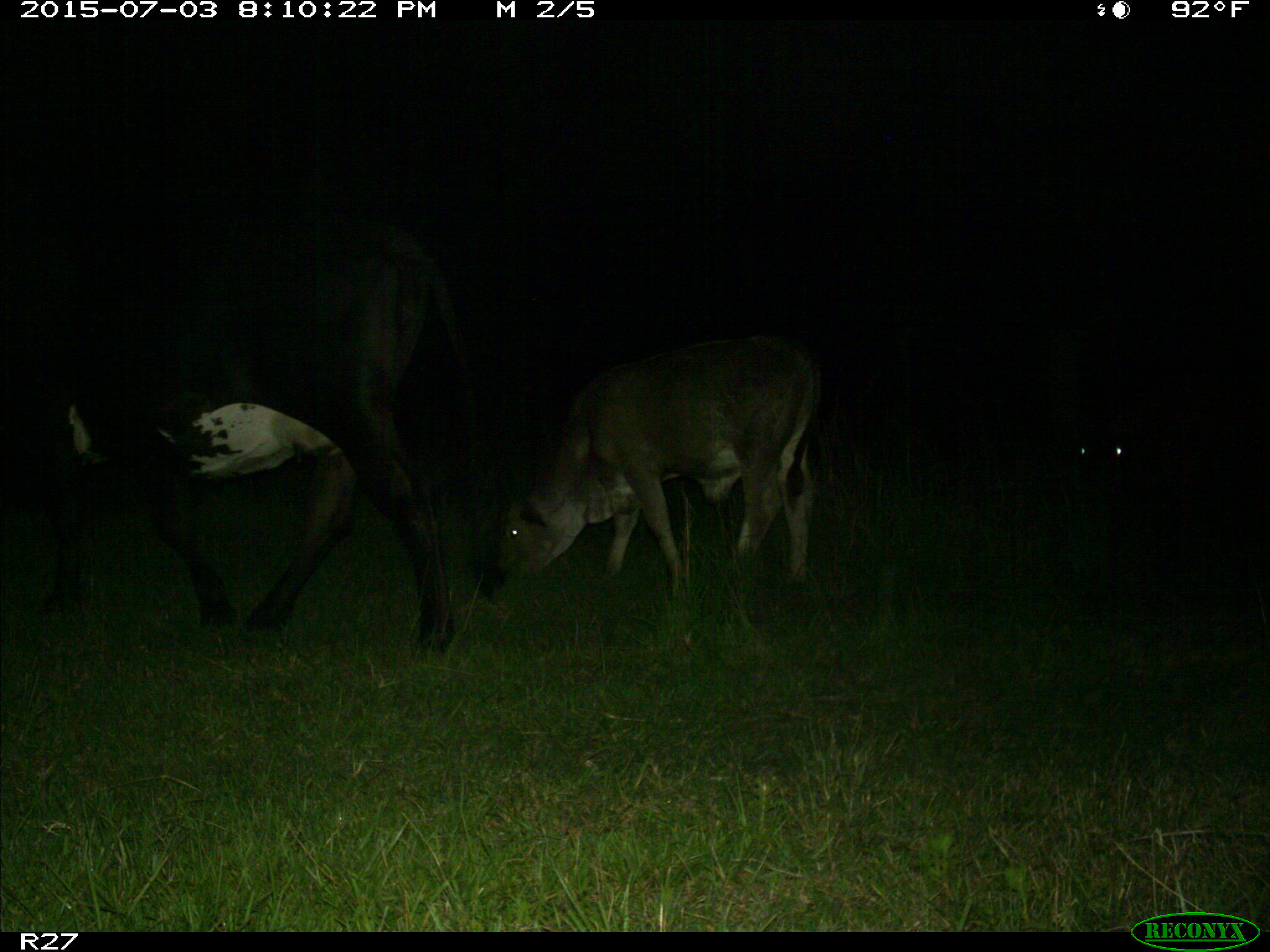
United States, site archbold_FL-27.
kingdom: Animalia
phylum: Chordata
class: Mammalia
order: Artiodactyla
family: Bovidae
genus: Bos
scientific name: Bos taurus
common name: domestic cow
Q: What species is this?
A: Bos taurus (domestic cow).